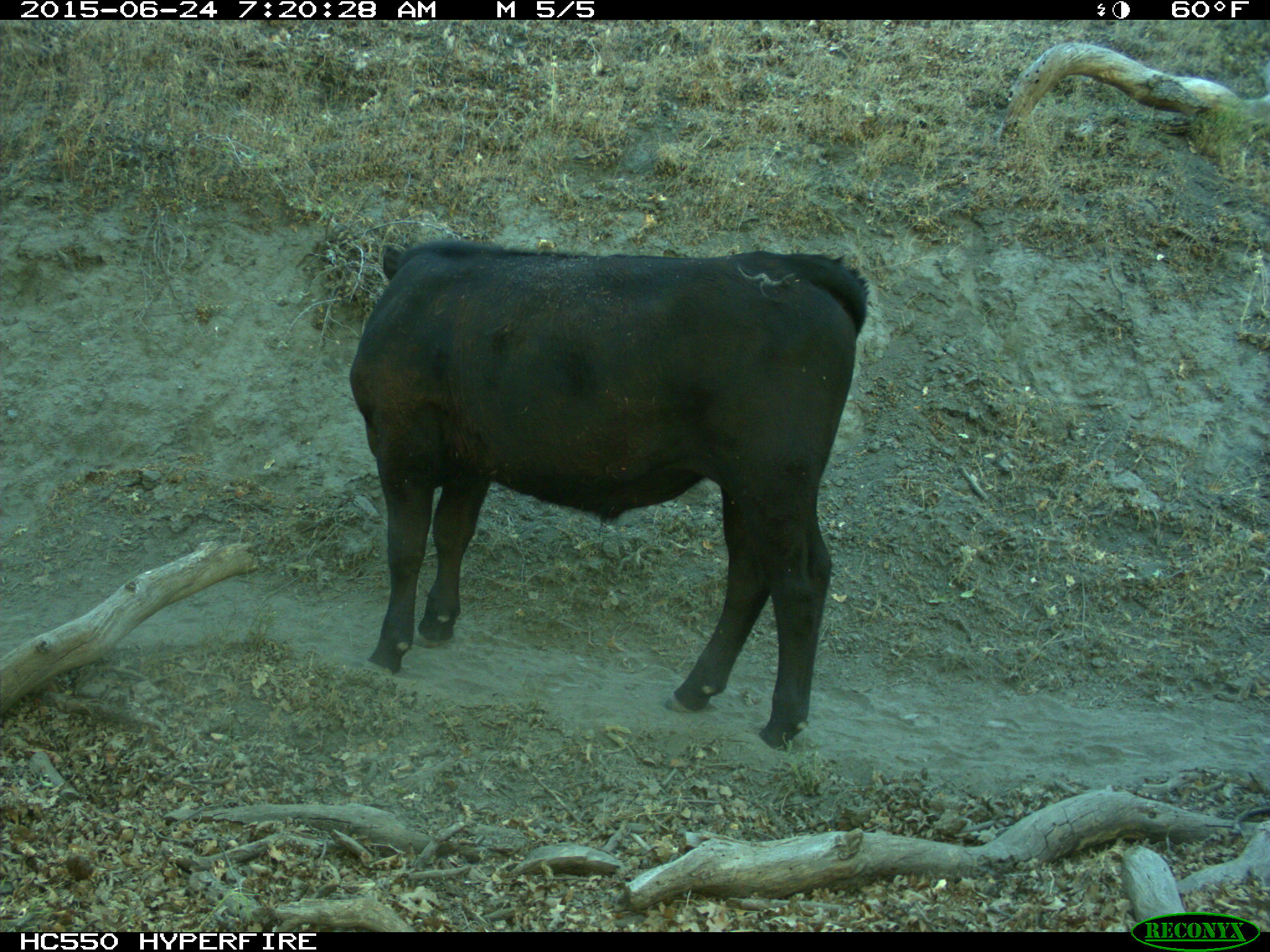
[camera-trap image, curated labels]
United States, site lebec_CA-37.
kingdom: Animalia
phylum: Chordata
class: Mammalia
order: Artiodactyla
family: Bovidae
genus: Bos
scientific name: Bos taurus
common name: domestic cow